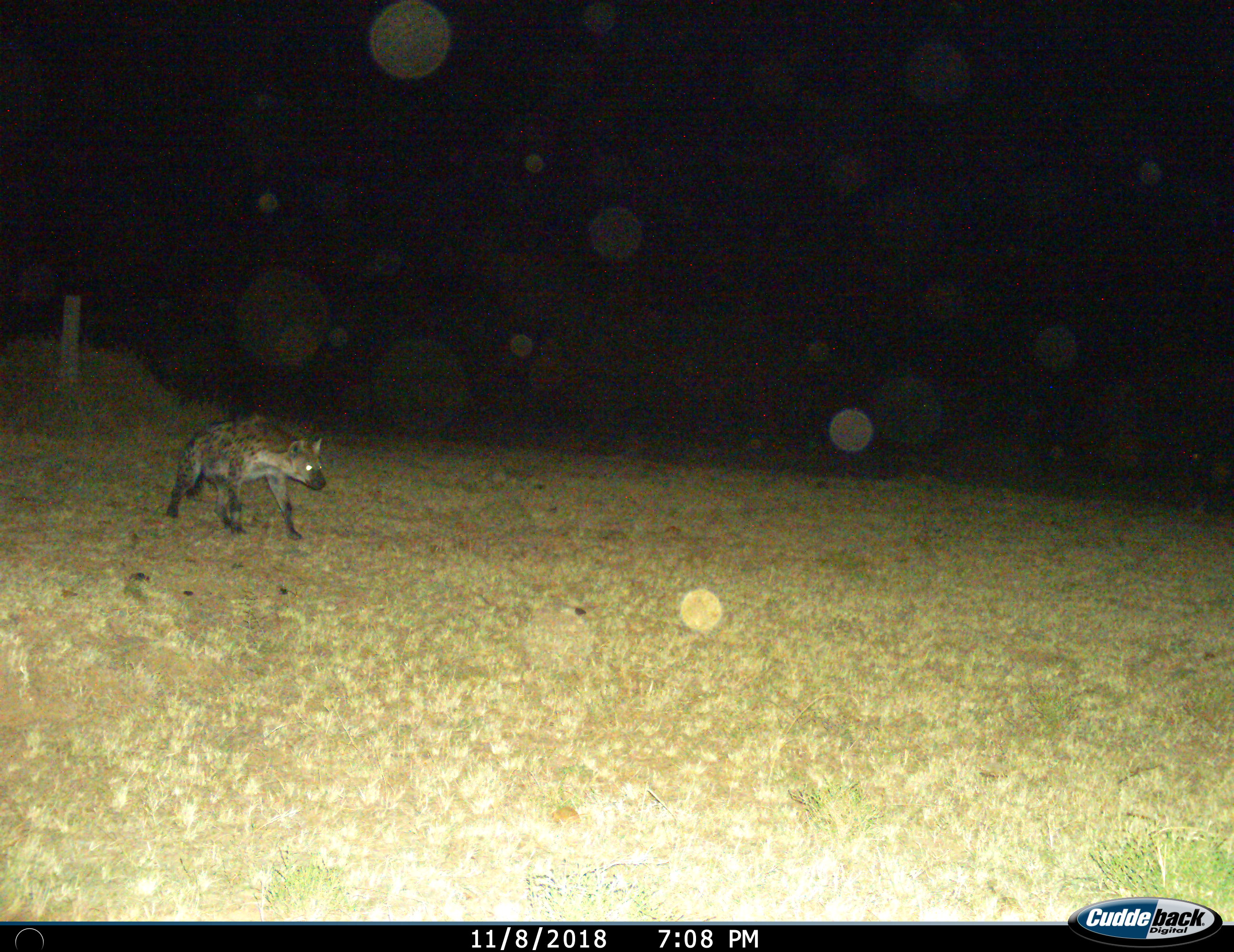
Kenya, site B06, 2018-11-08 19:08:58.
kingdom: Animalia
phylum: Chordata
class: Mammalia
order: Carnivora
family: Hyaenidae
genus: Crocuta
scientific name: Crocuta crocuta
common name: spotted hyena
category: hyenaspotted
Hyenaspotted (spotted hyena) (Crocuta crocuta), count 1. Behavior (volunteer vote fractions): standing 20%, resting 0%, moving 90%, interacting 0%. Young present (vote fraction): 0%. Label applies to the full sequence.